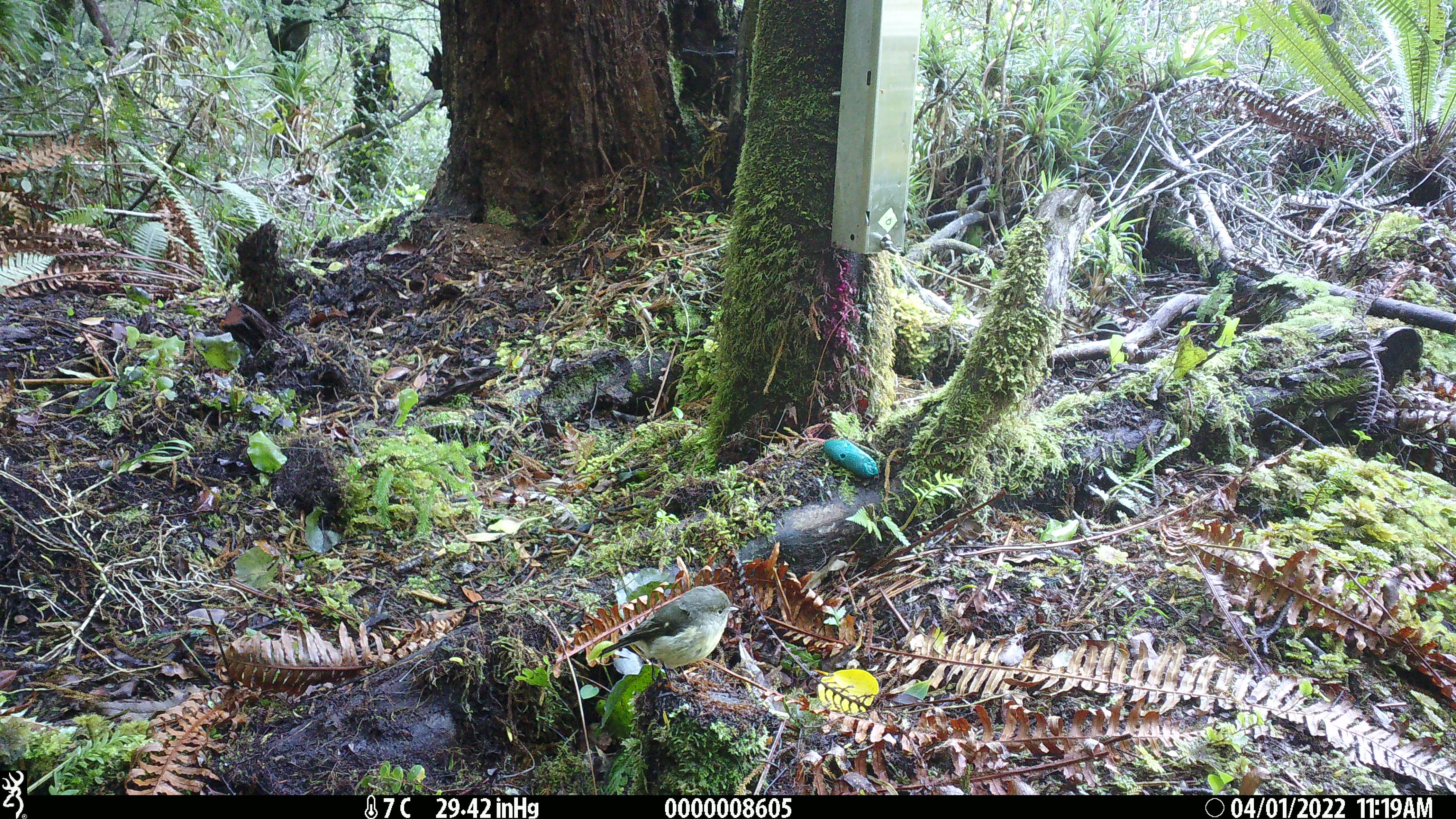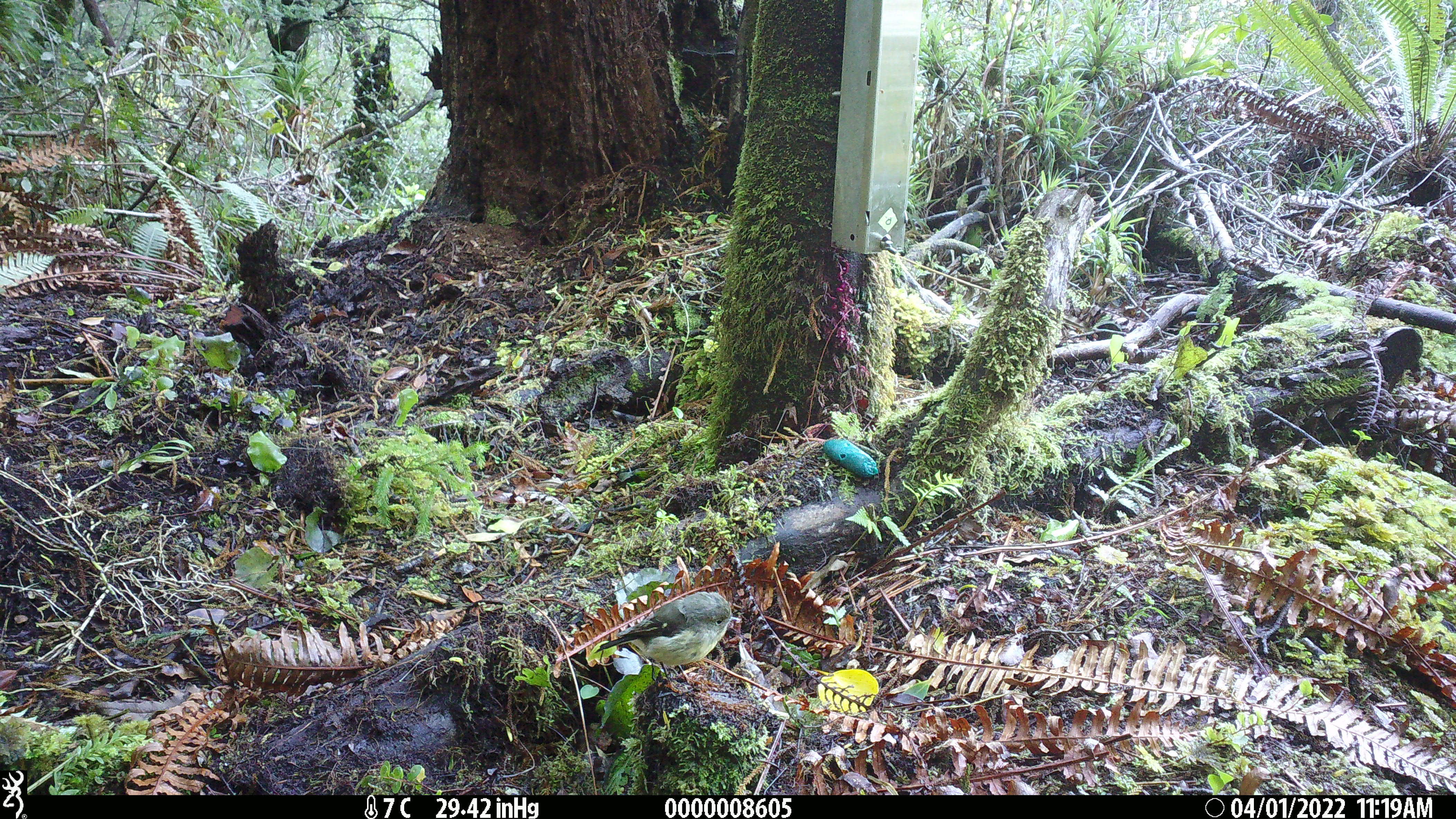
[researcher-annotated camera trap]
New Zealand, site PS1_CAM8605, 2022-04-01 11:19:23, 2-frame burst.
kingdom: Animalia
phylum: Chordata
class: Aves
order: Passeriformes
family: Petroicidae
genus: Petroica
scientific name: Petroica macrocephala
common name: tomtit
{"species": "tomtit (Petroica macrocephala)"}